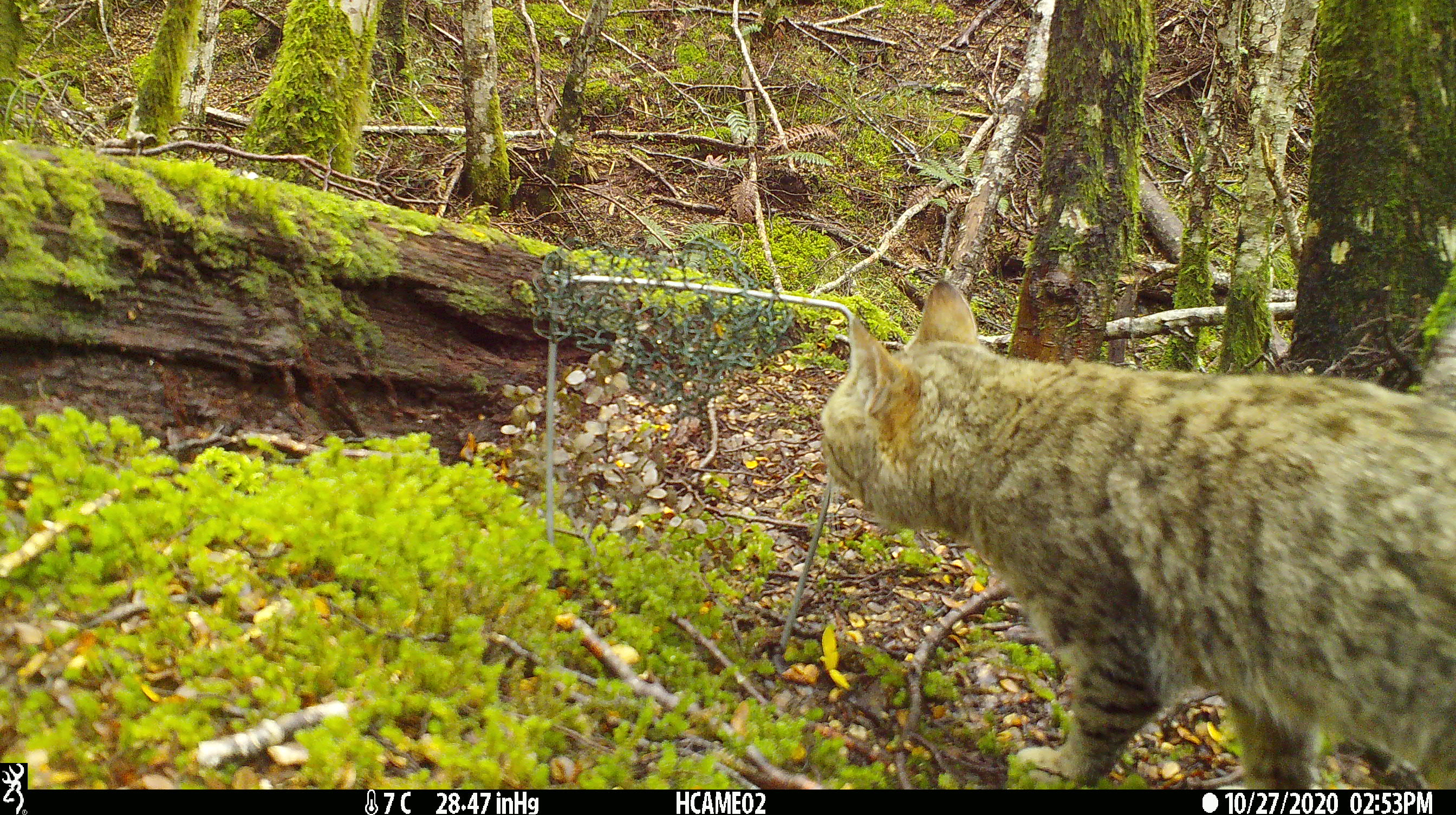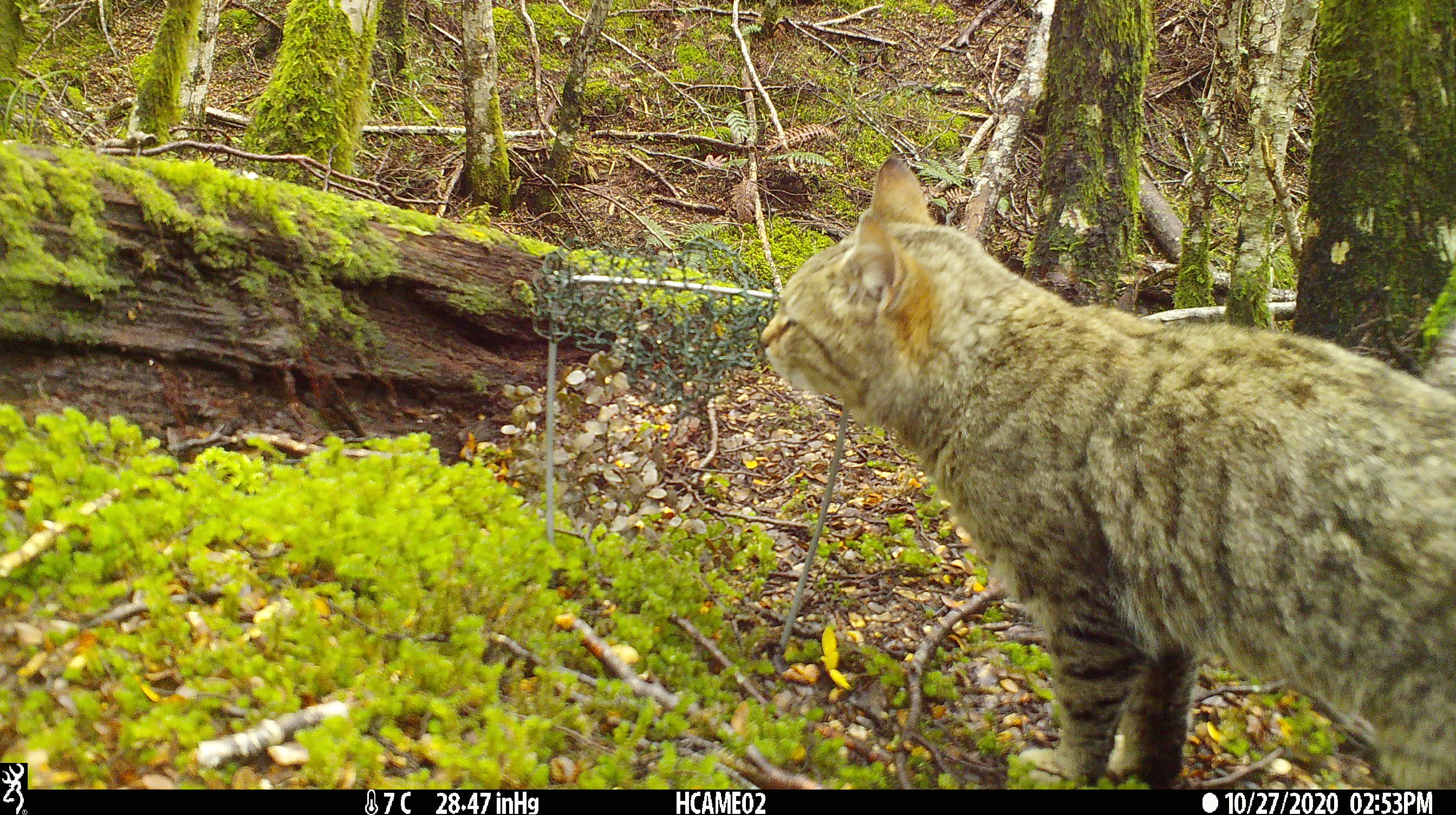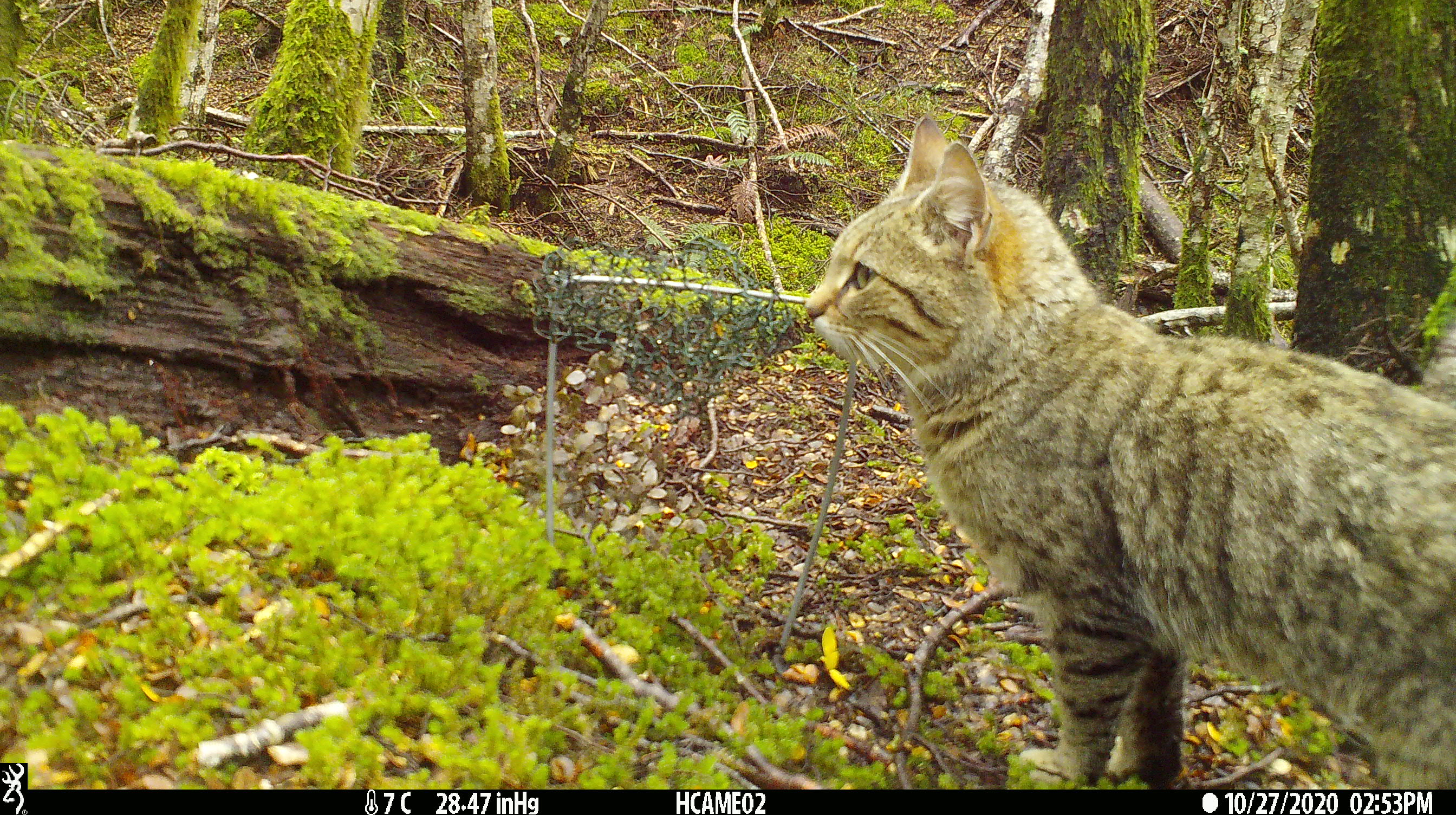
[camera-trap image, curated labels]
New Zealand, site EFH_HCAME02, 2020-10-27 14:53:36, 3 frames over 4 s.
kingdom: Animalia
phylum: Chordata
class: Mammalia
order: Carnivora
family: Felidae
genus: Felis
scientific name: Felis catus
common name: domestic cat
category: cat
Cat (domestic cat) (Felis catus).